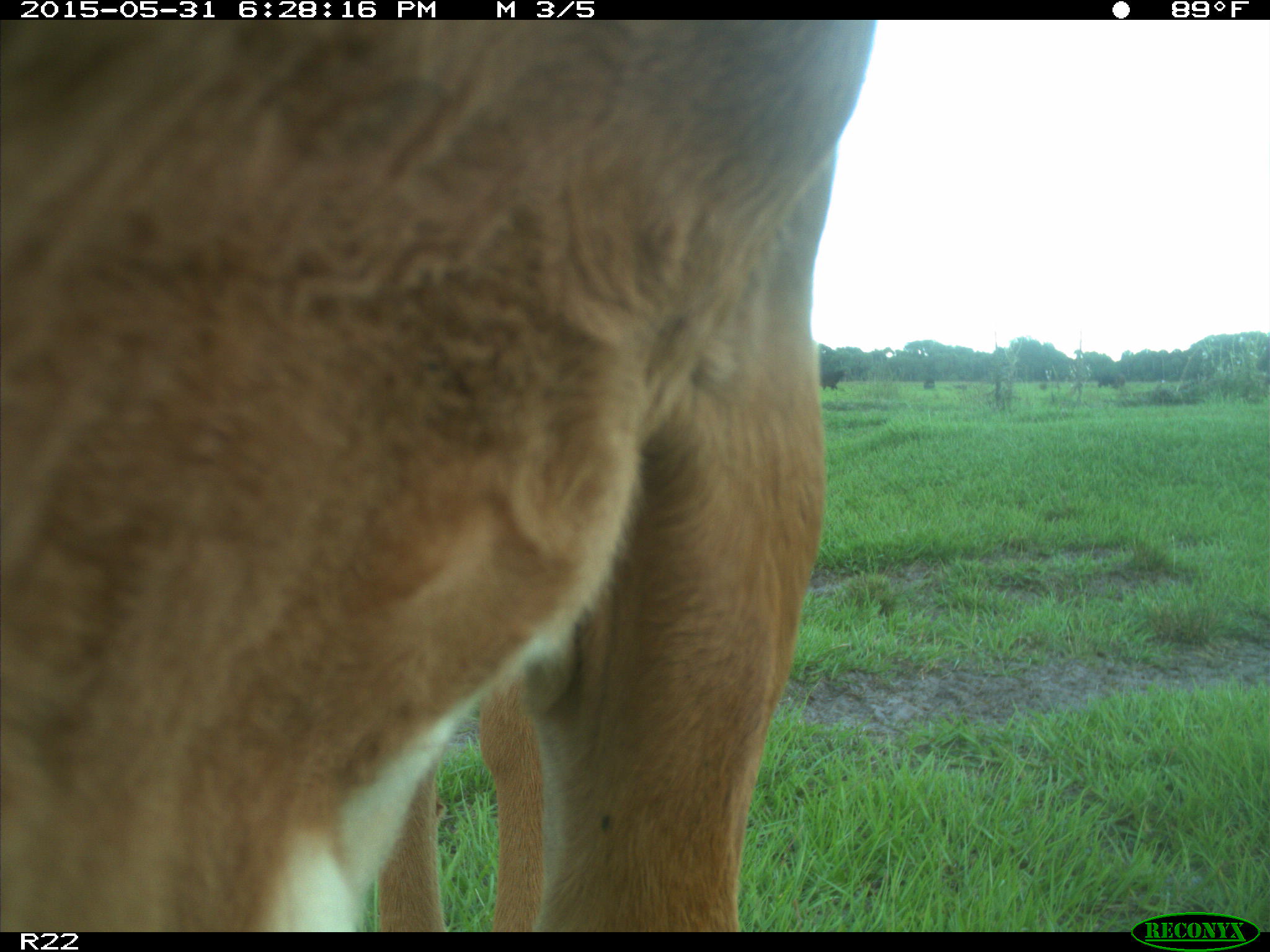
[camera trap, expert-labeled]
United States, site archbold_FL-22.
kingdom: Animalia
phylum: Chordata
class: Mammalia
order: Artiodactyla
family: Bovidae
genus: Bos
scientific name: Bos taurus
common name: domestic cow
Bos taurus (domestic cow).